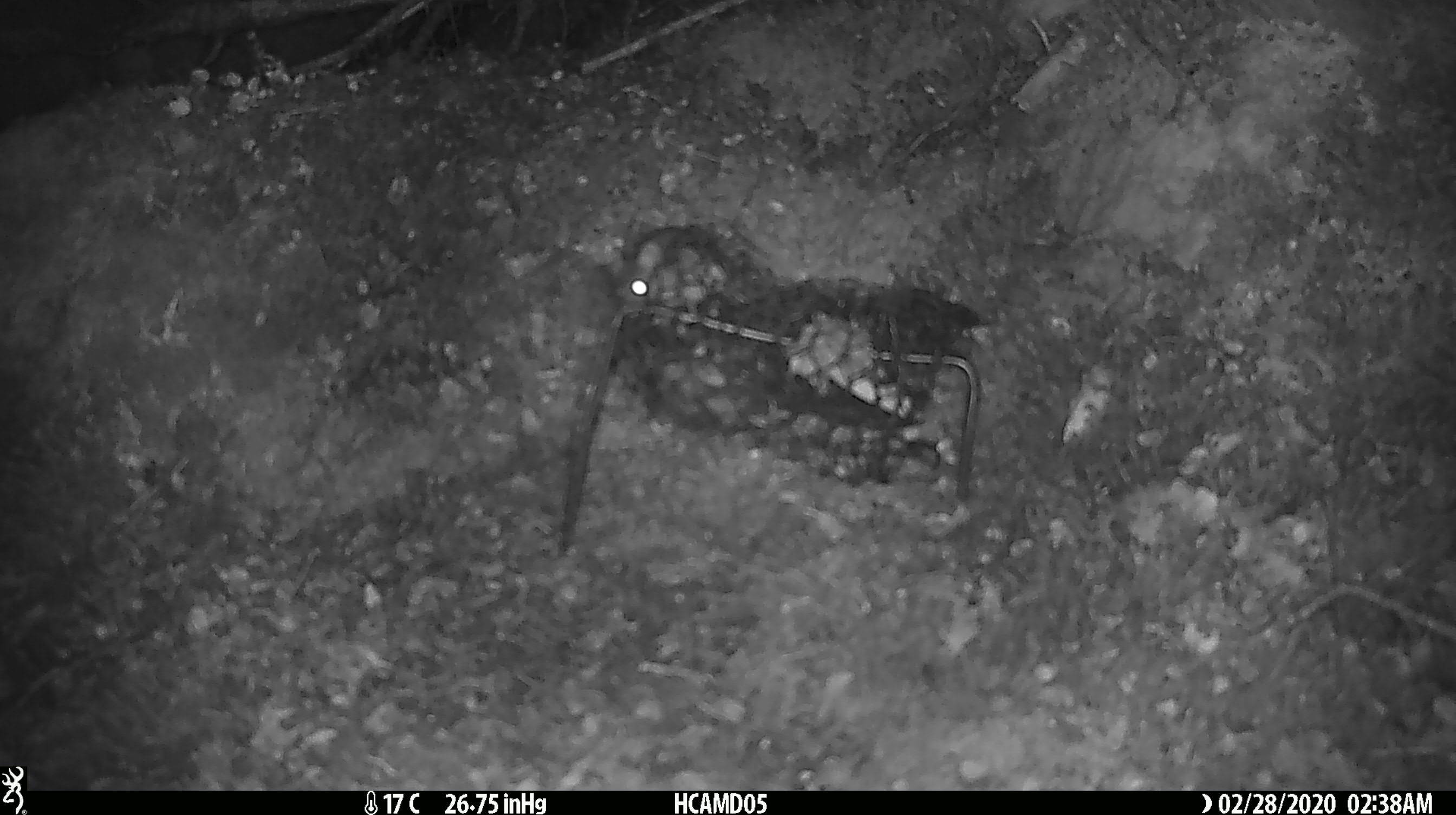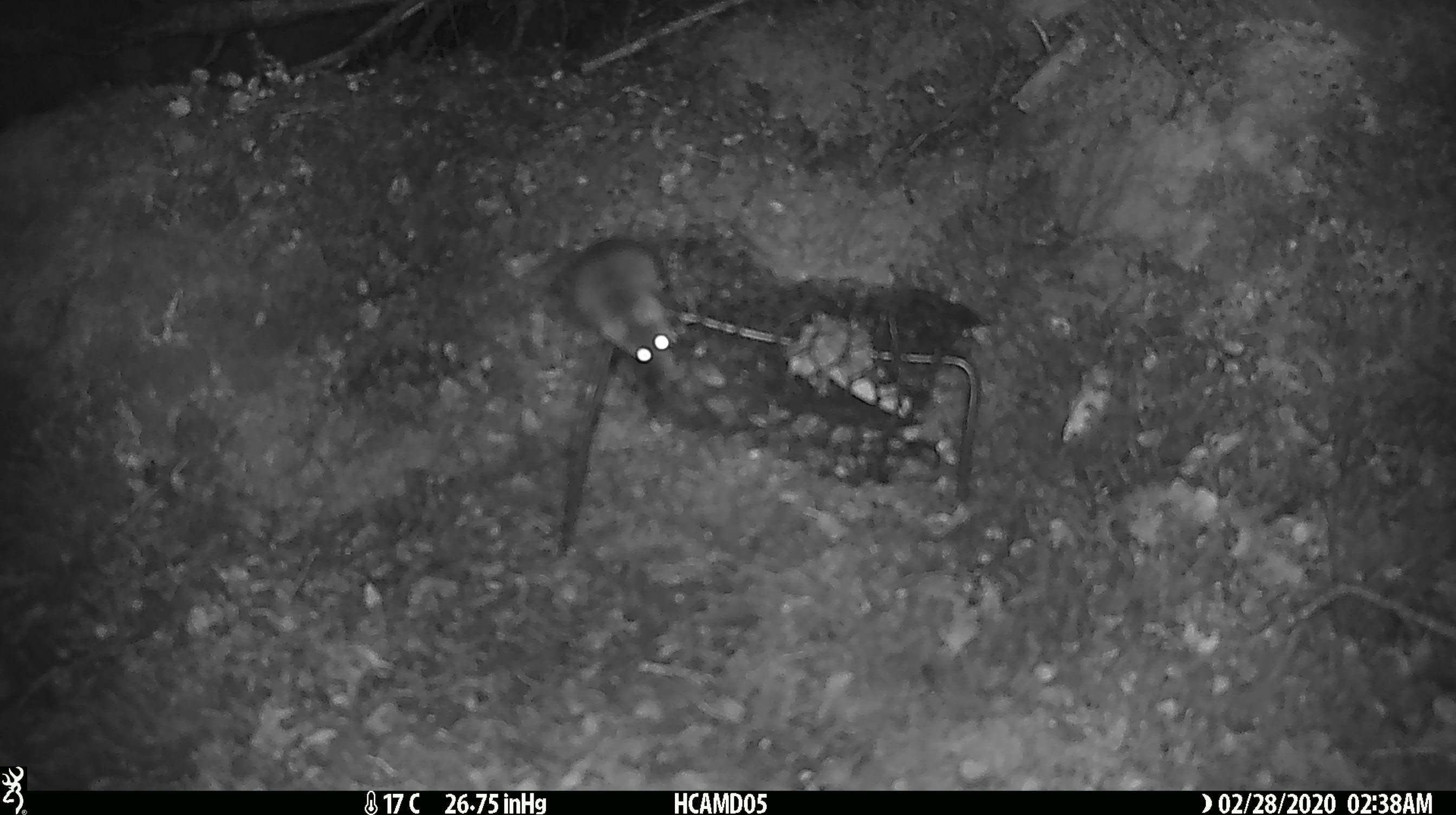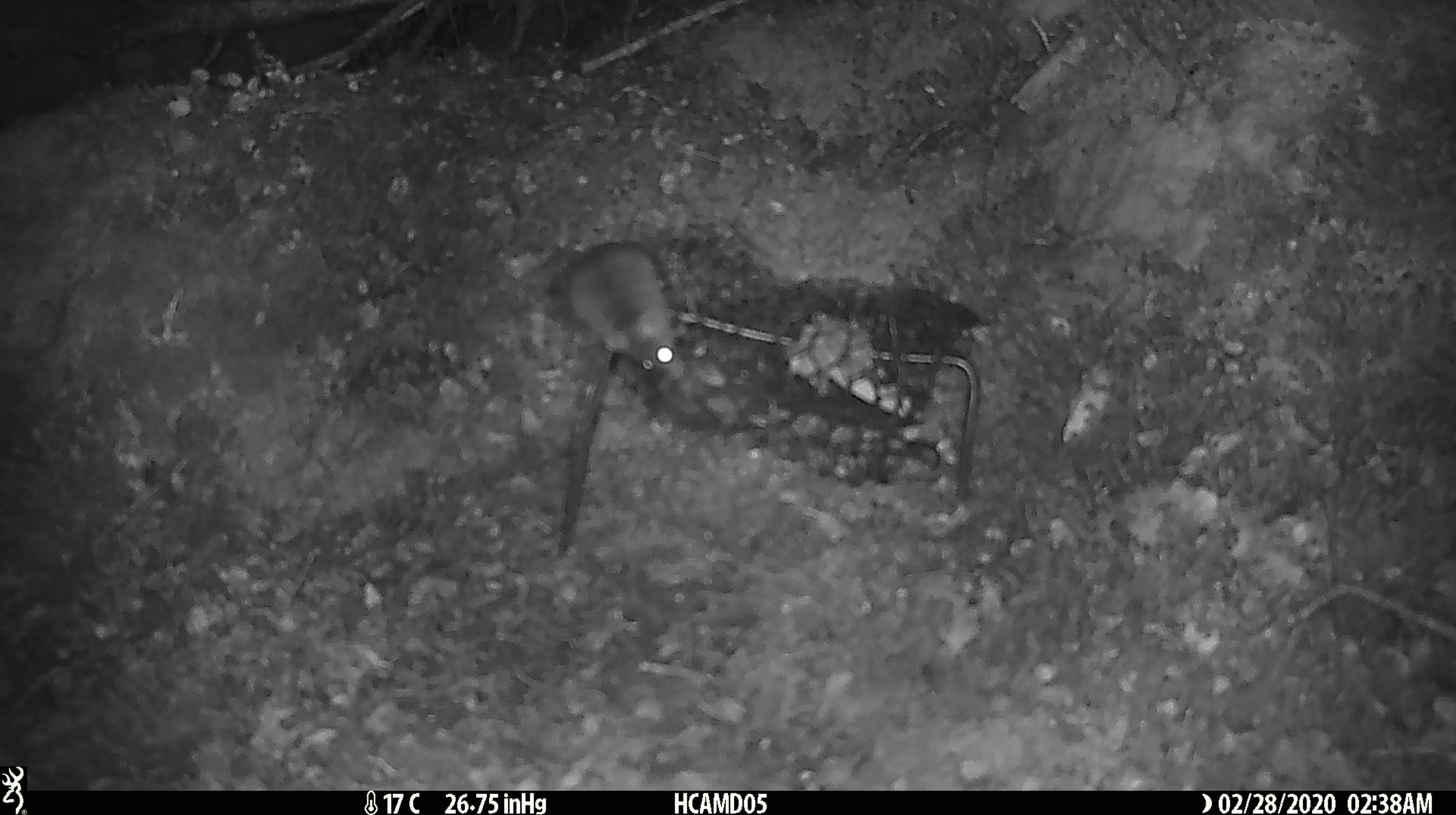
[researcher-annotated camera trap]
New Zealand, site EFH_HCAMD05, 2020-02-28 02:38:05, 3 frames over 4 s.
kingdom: Animalia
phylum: Chordata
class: Mammalia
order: Rodentia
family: Muridae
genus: Mus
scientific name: Mus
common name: mouse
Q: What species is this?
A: Mouse (Mus).